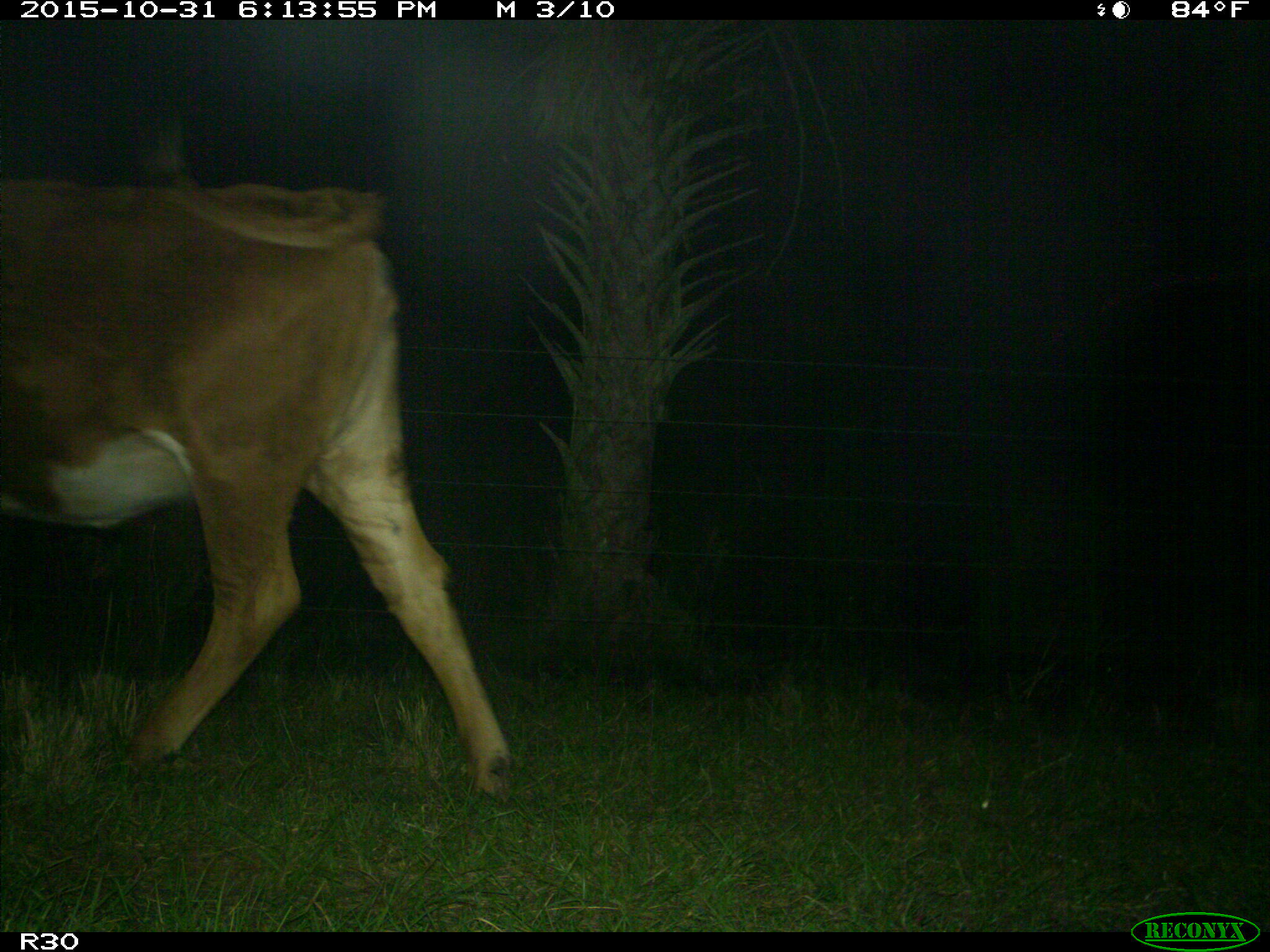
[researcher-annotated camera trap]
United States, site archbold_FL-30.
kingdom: Animalia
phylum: Chordata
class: Mammalia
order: Artiodactyla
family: Bovidae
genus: Bos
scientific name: Bos taurus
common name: domestic cow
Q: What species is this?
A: Bos taurus (domestic cow).